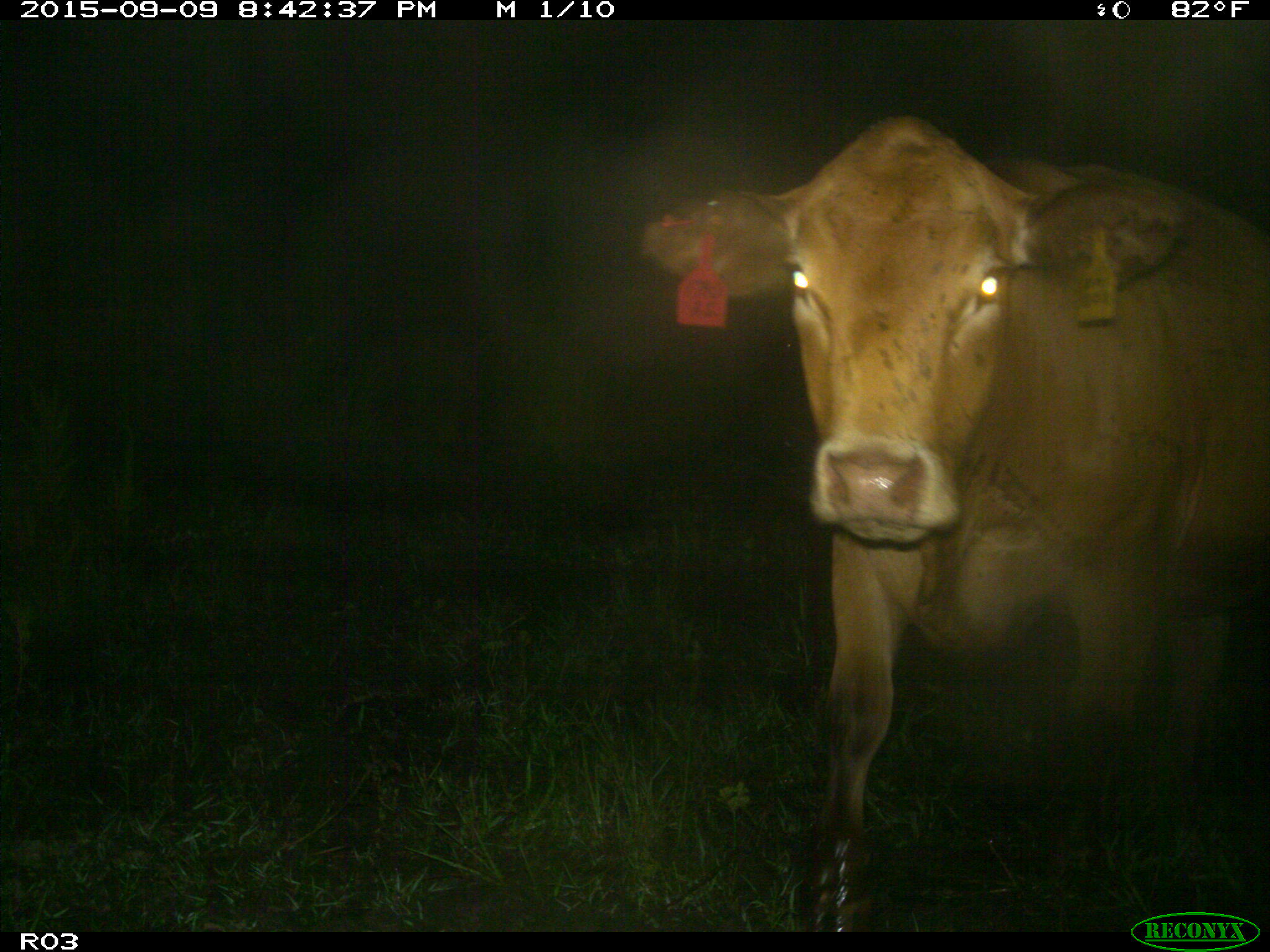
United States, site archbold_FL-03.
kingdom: Animalia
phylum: Chordata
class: Mammalia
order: Artiodactyla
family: Bovidae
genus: Bos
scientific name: Bos taurus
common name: domestic cow